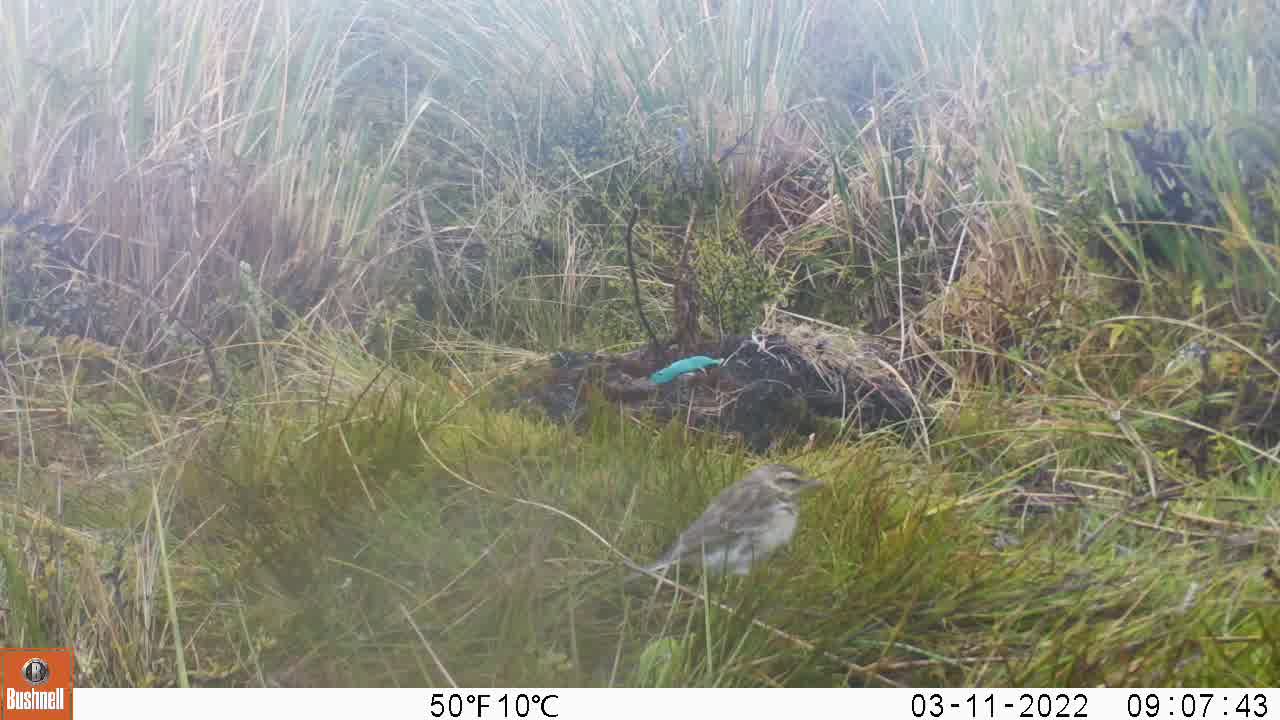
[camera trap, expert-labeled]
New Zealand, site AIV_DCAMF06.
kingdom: Animalia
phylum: Chordata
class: Aves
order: Passeriformes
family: Motacillidae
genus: Anthus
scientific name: Anthus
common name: pipit